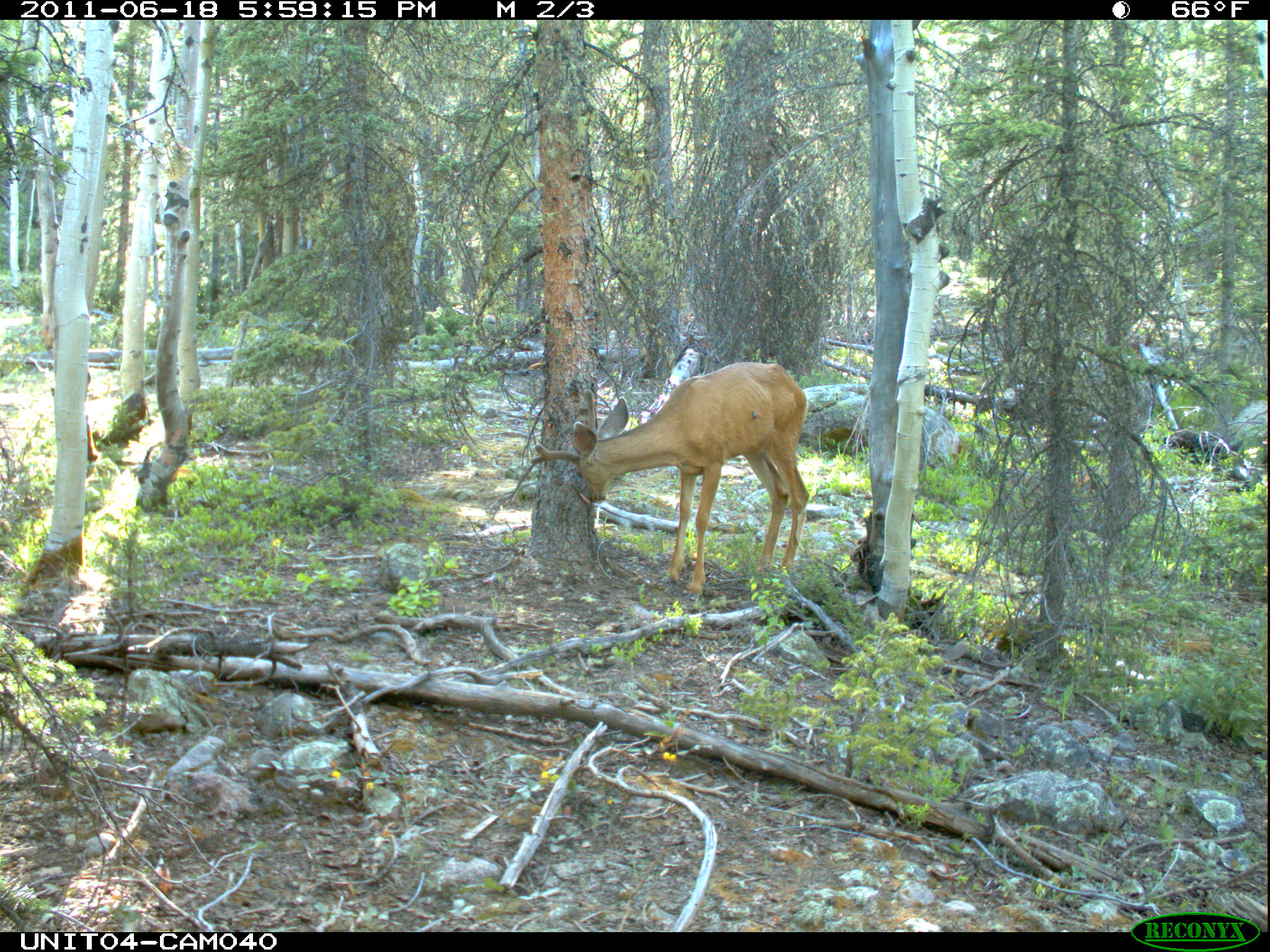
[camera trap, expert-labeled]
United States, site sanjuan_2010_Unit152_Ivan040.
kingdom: Animalia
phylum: Chordata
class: Mammalia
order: Artiodactyla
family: Cervidae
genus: Odocoileus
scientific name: Odocoileus hemionus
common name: mule deer